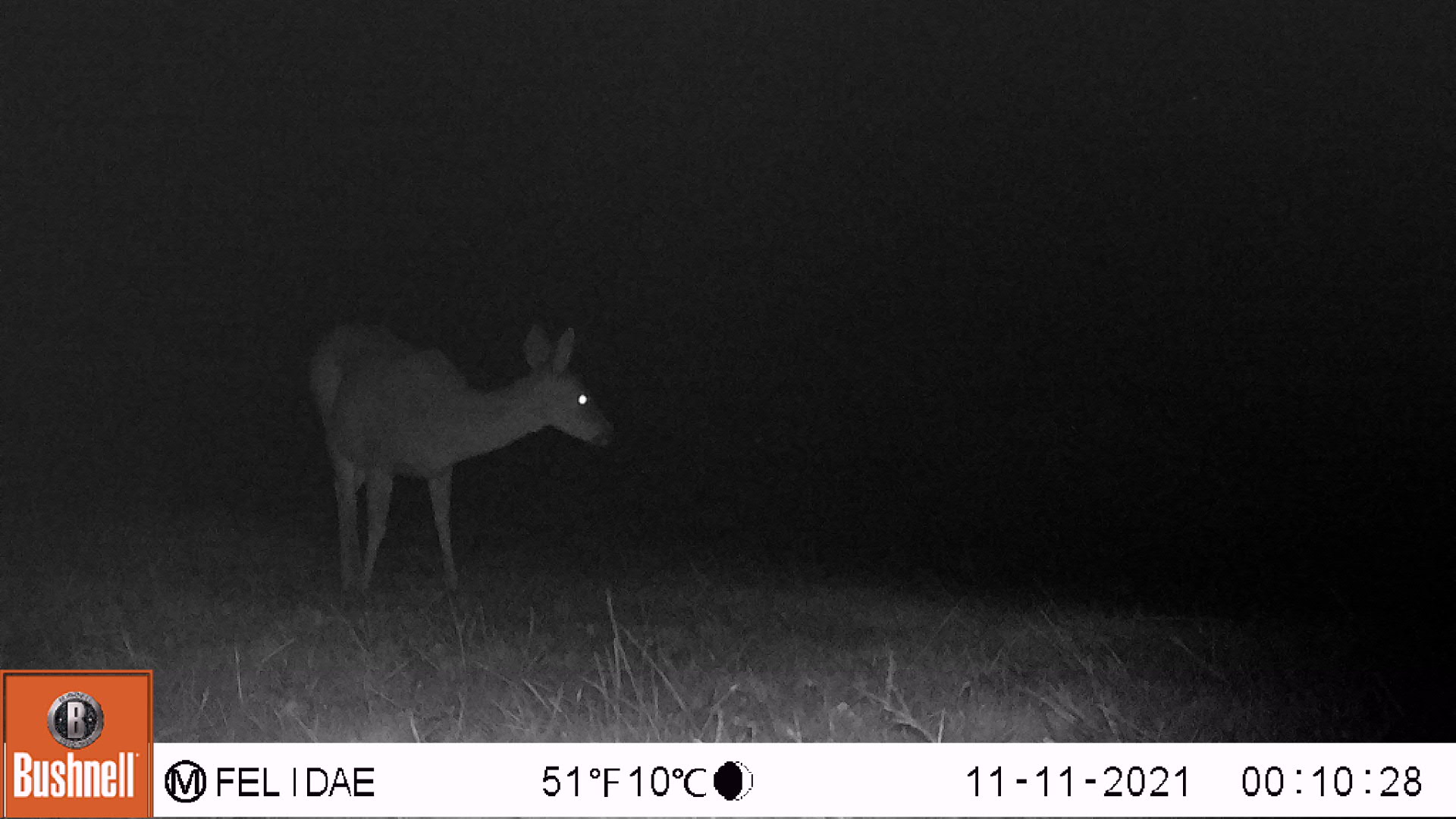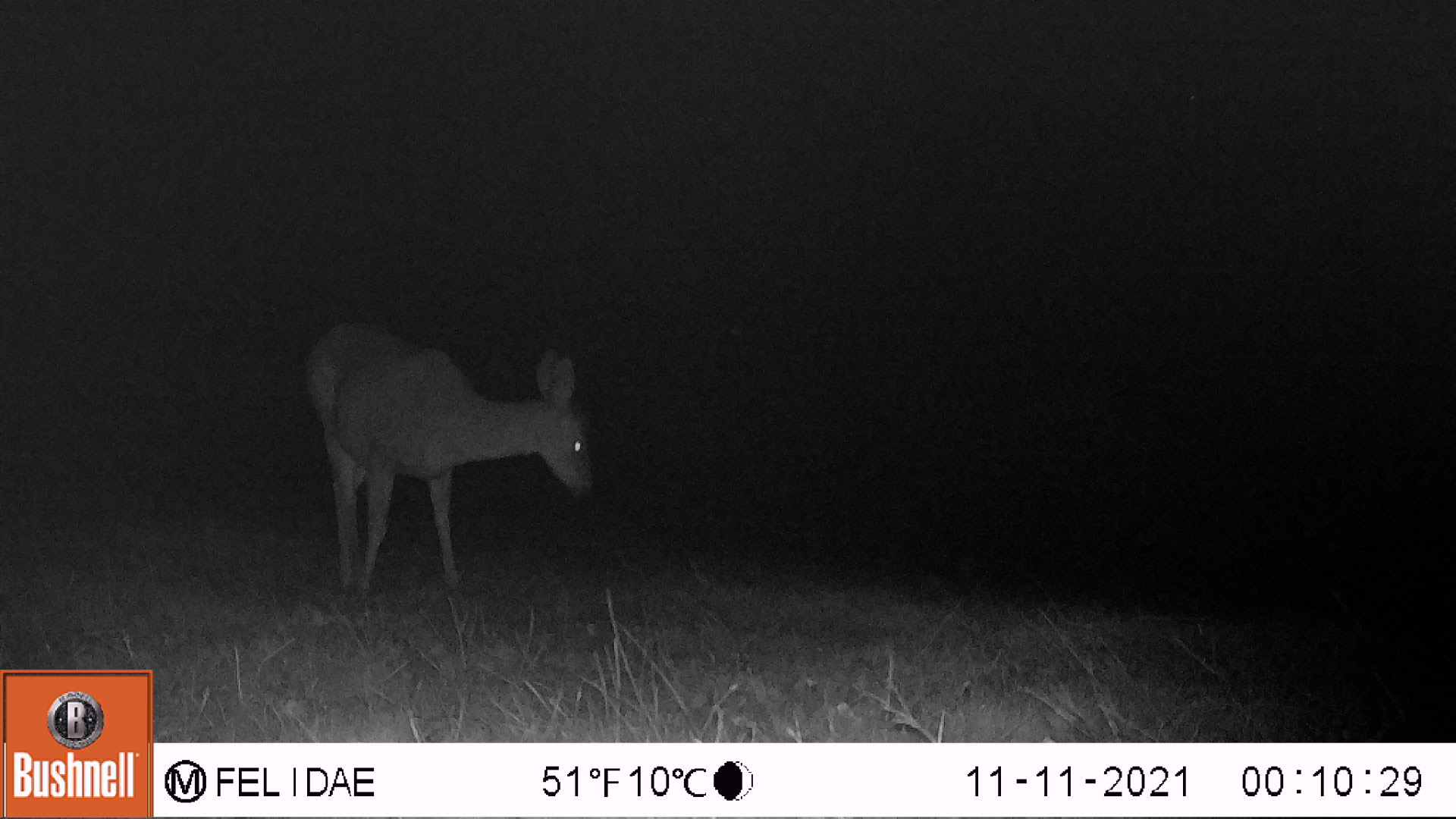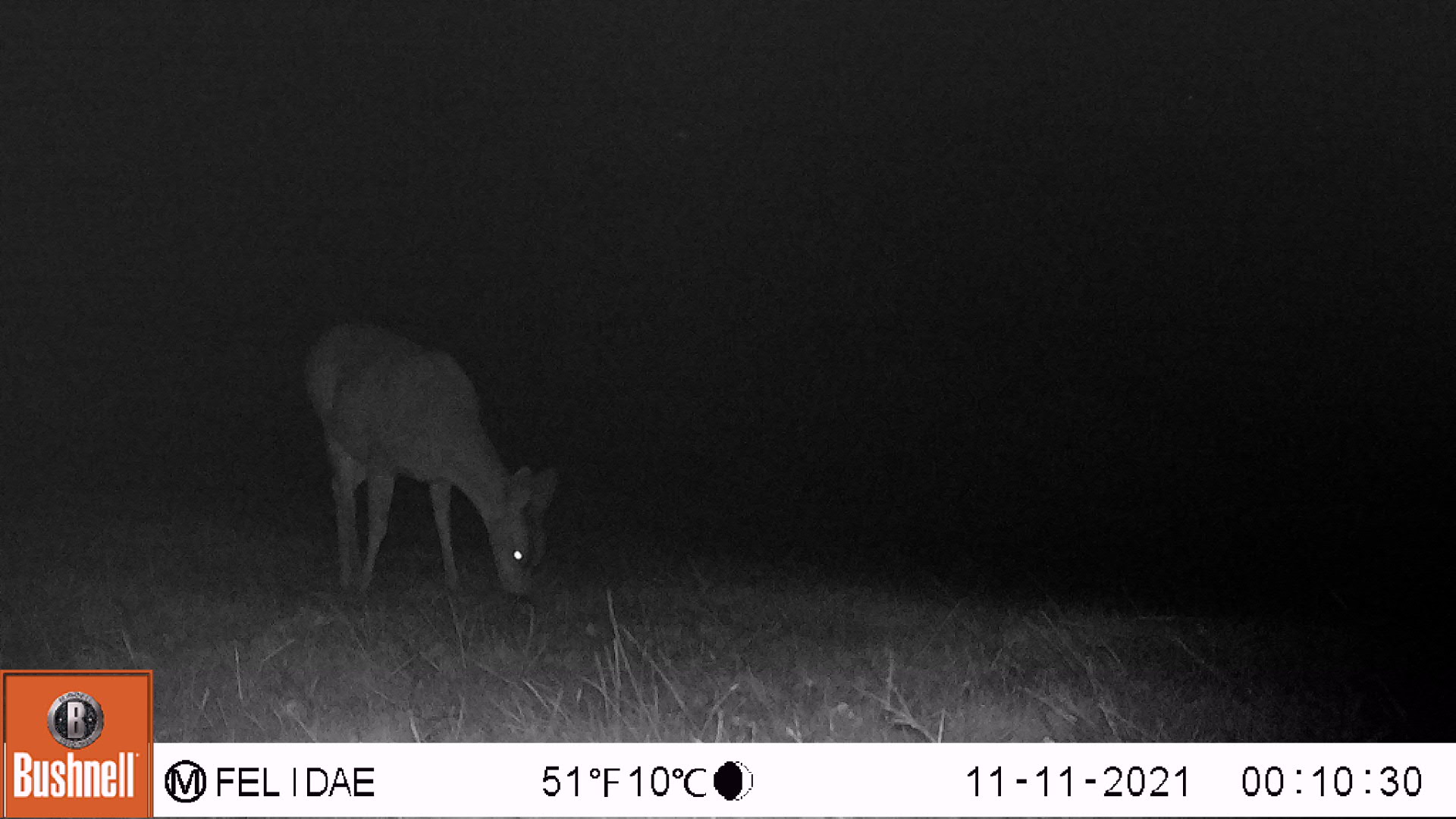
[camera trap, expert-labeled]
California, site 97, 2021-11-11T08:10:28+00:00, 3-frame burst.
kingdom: Animalia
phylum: Chordata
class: Mammalia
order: Artiodactyla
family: Cervidae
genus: Odocoileus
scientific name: Odocoileus hemionus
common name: mule deer